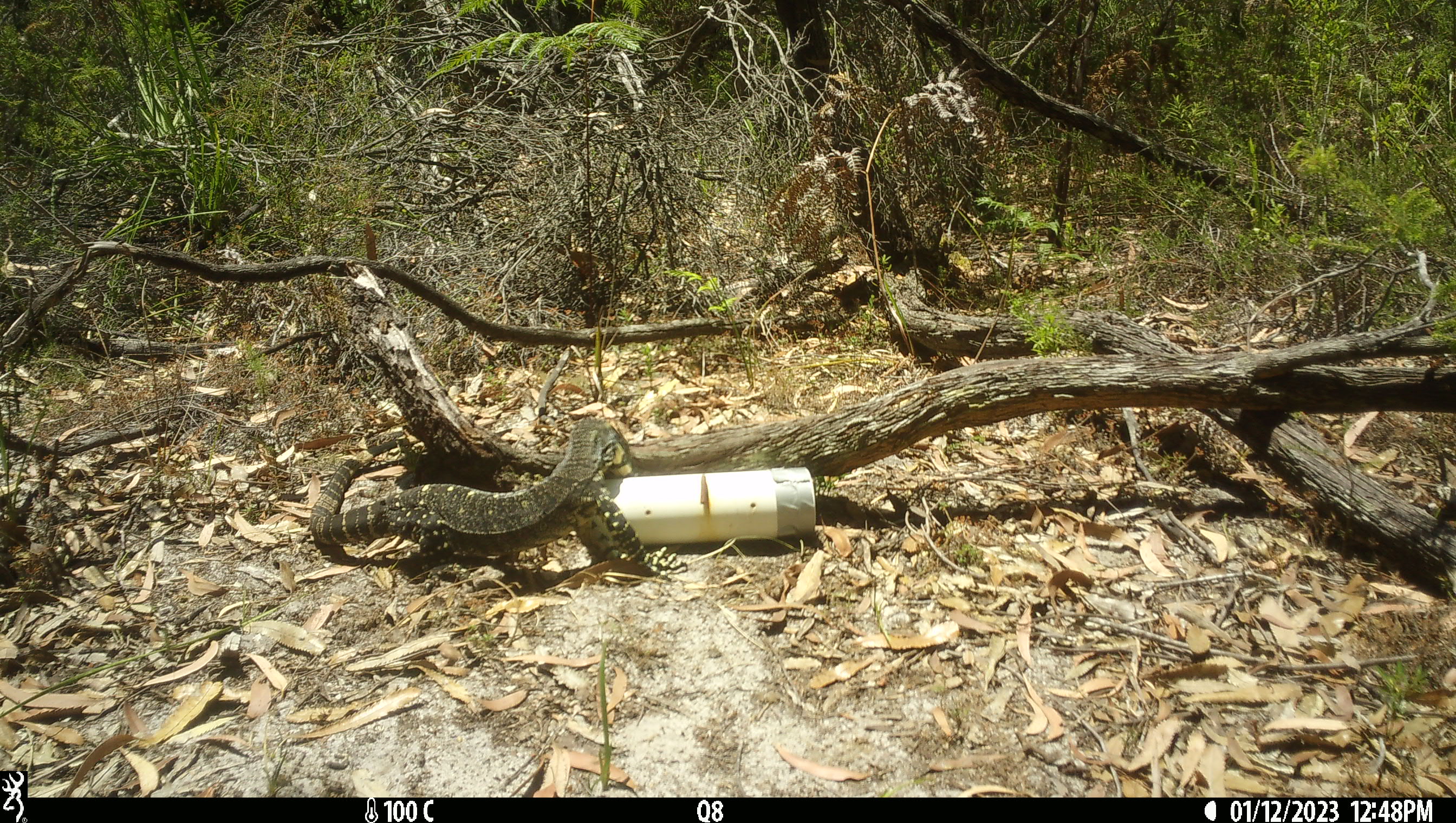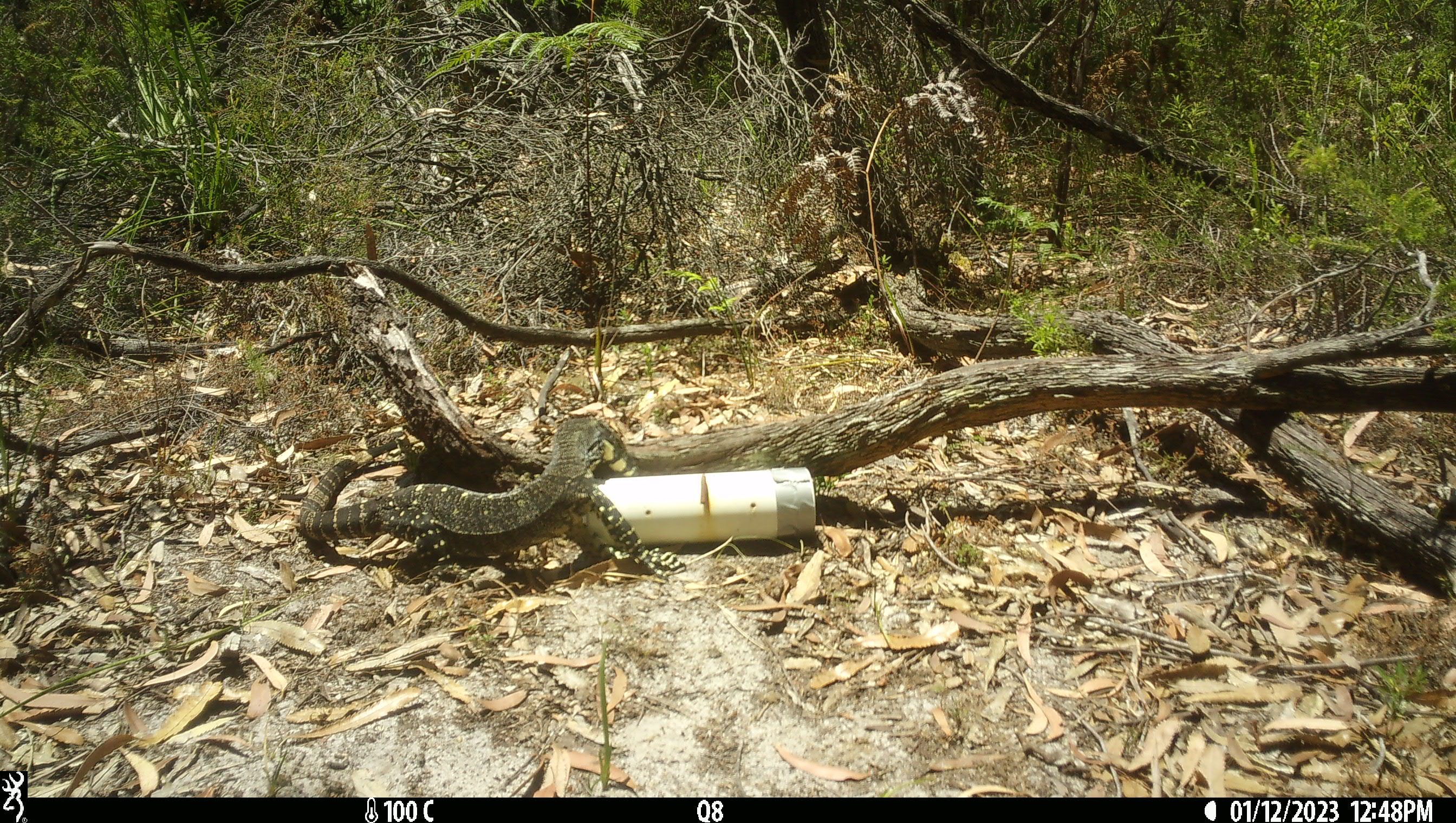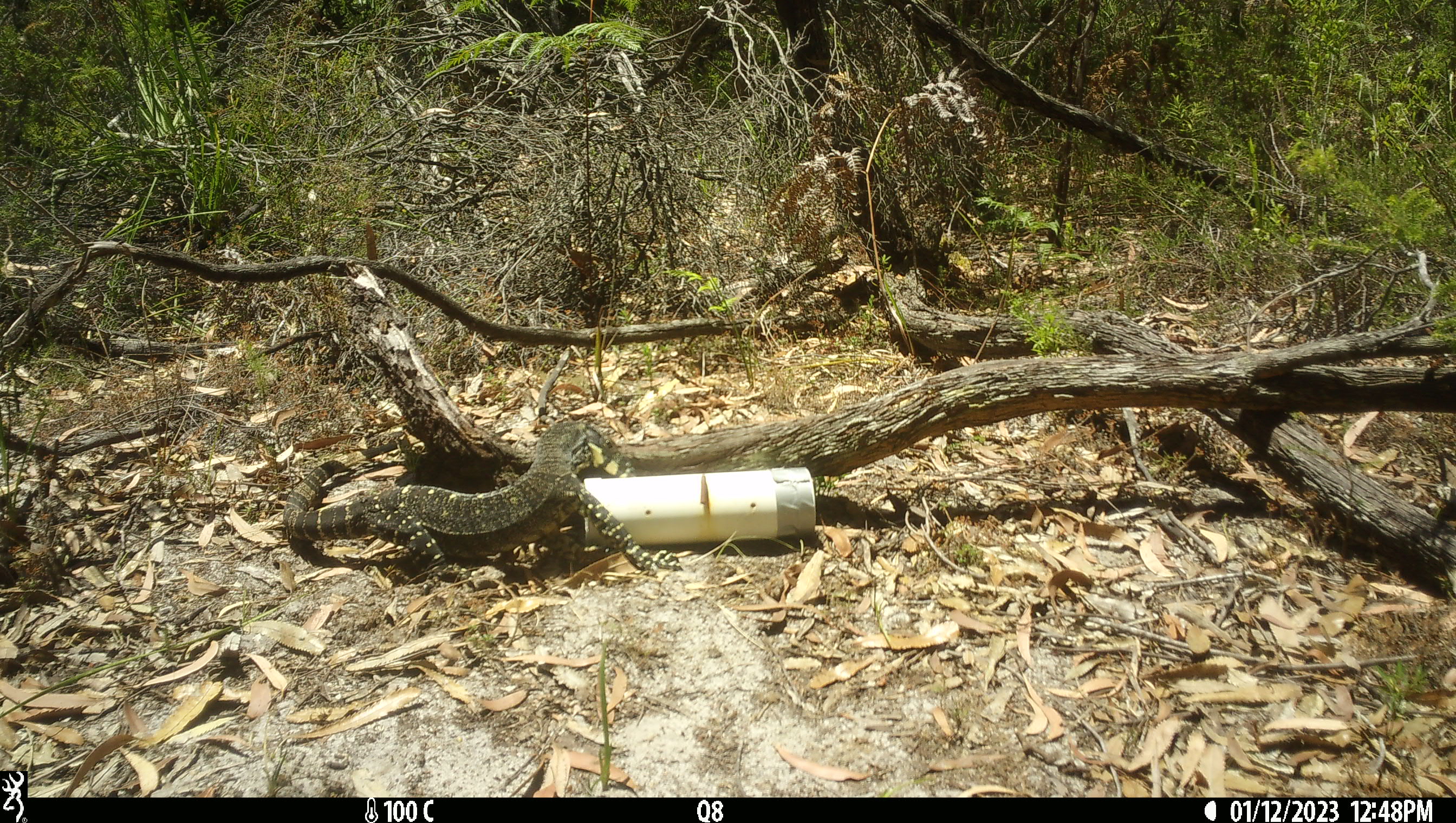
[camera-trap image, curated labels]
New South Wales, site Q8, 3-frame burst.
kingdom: Animalia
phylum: Chordata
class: Reptilia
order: Squamata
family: Varanidae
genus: Varanus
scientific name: Varanus varius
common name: lace monitor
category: goanna